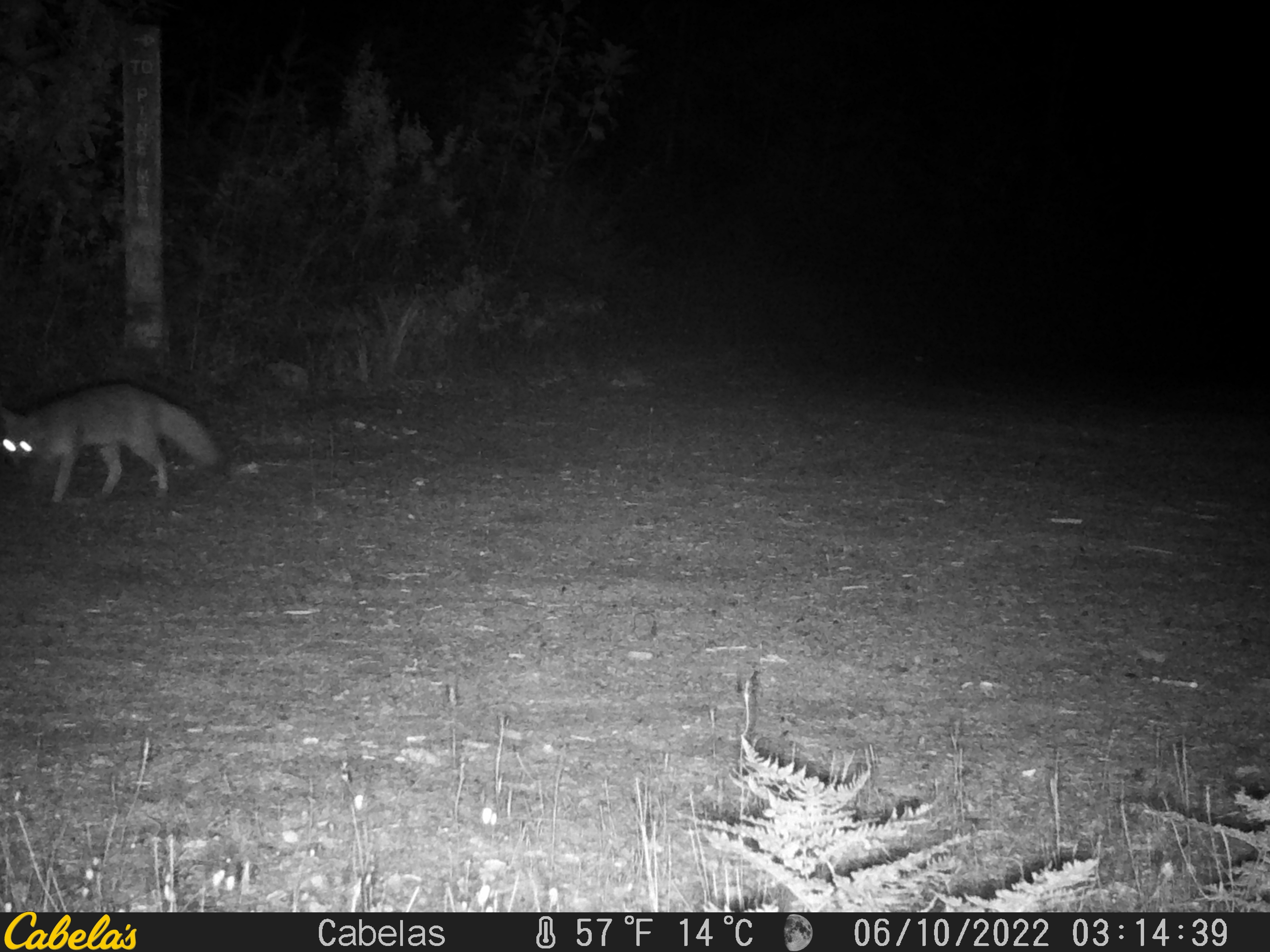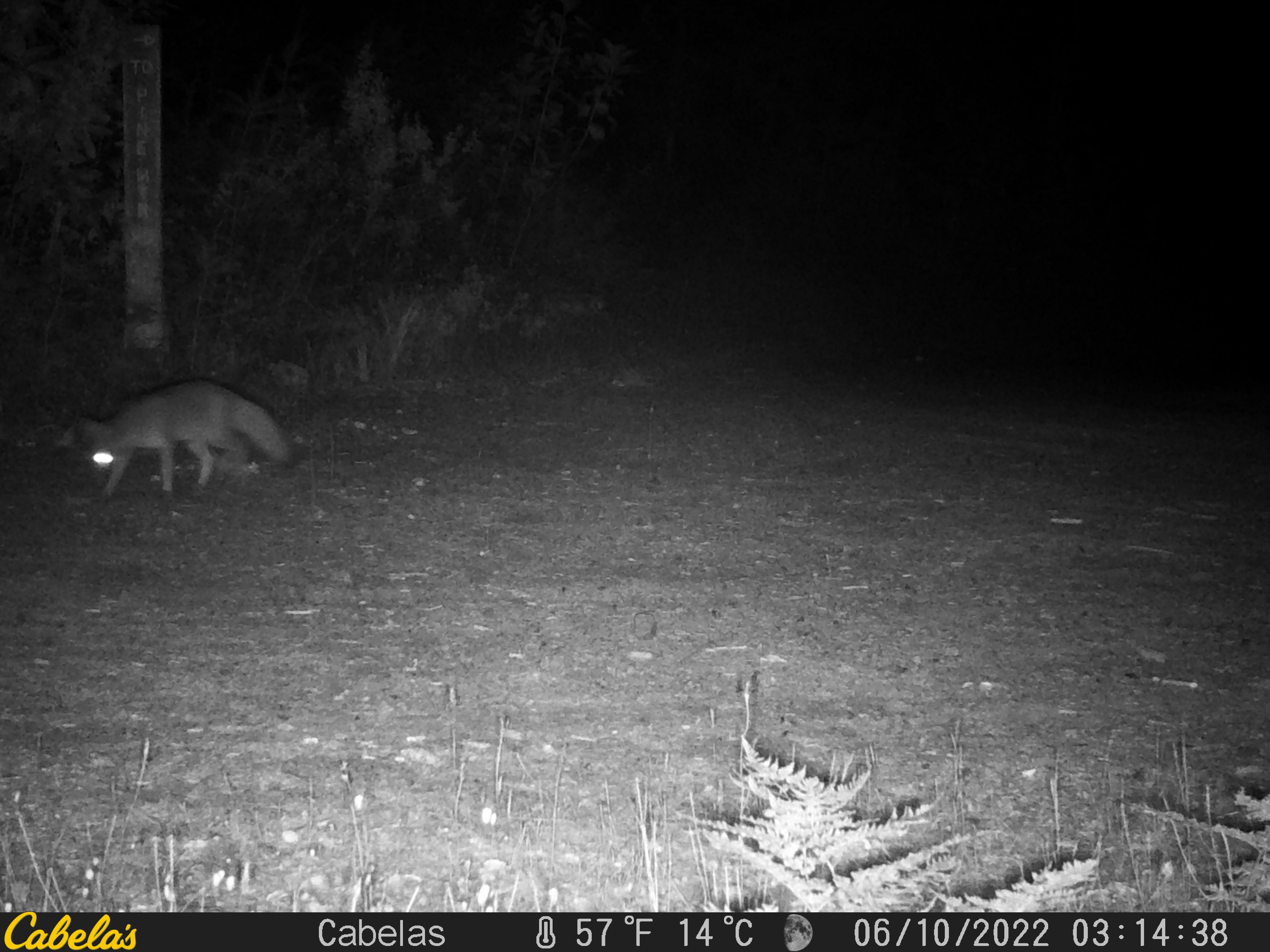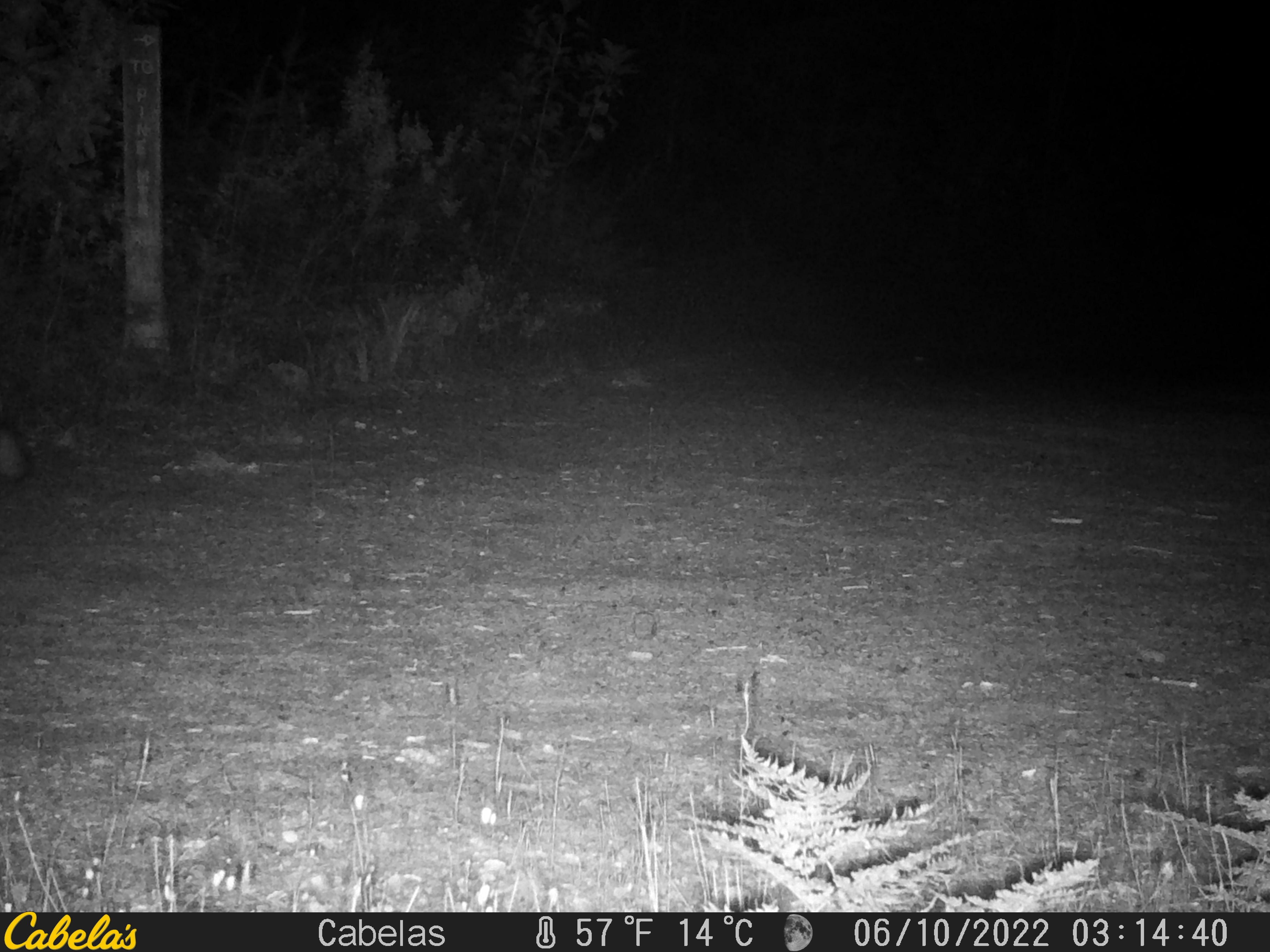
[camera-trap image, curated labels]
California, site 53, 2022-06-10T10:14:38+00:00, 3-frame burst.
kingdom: Animalia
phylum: Chordata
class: Mammalia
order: Carnivora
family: Canidae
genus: Urocyon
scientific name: Urocyon cinereoargenteus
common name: gray fox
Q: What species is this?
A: Gray fox (Urocyon cinereoargenteus).